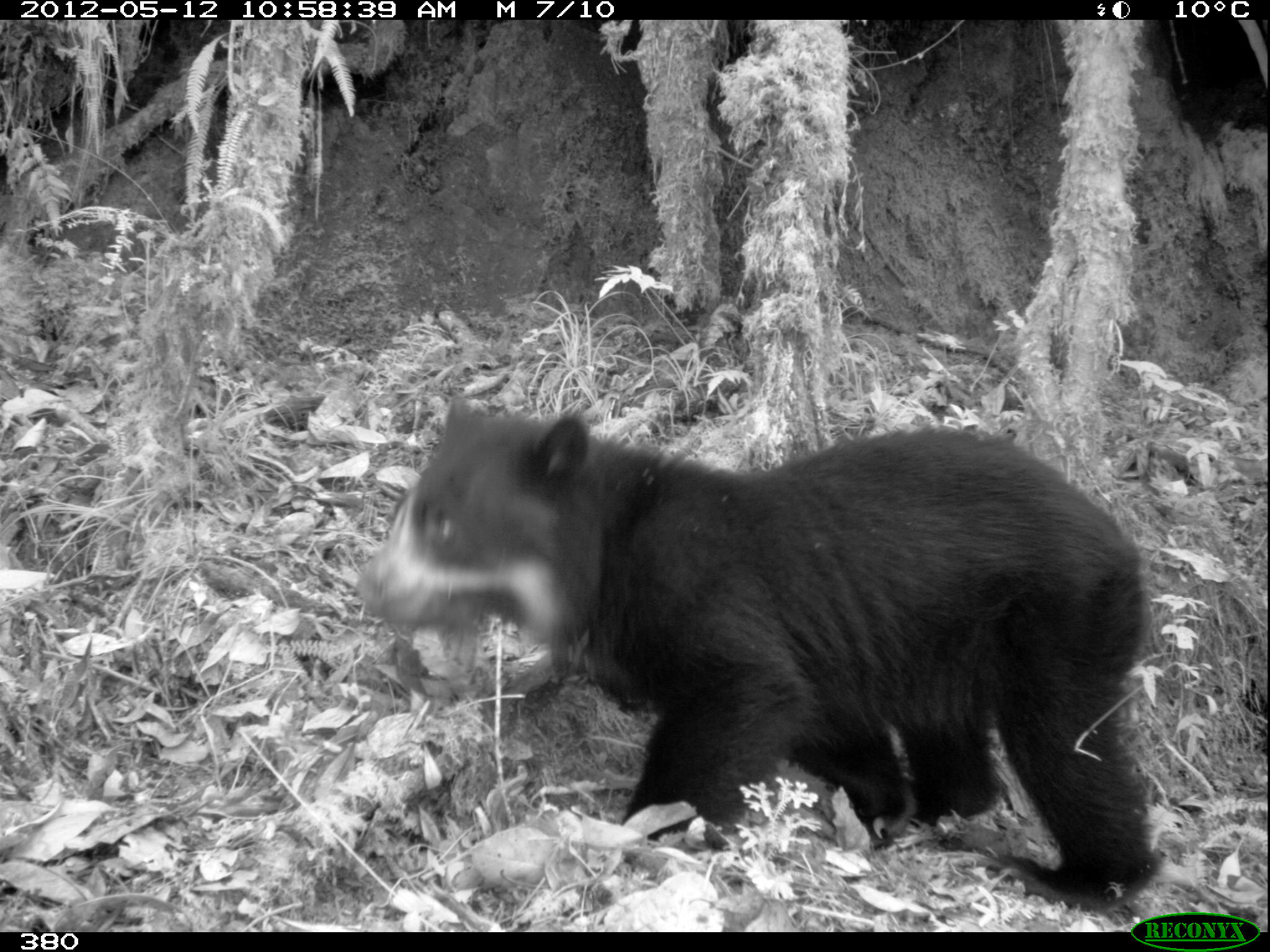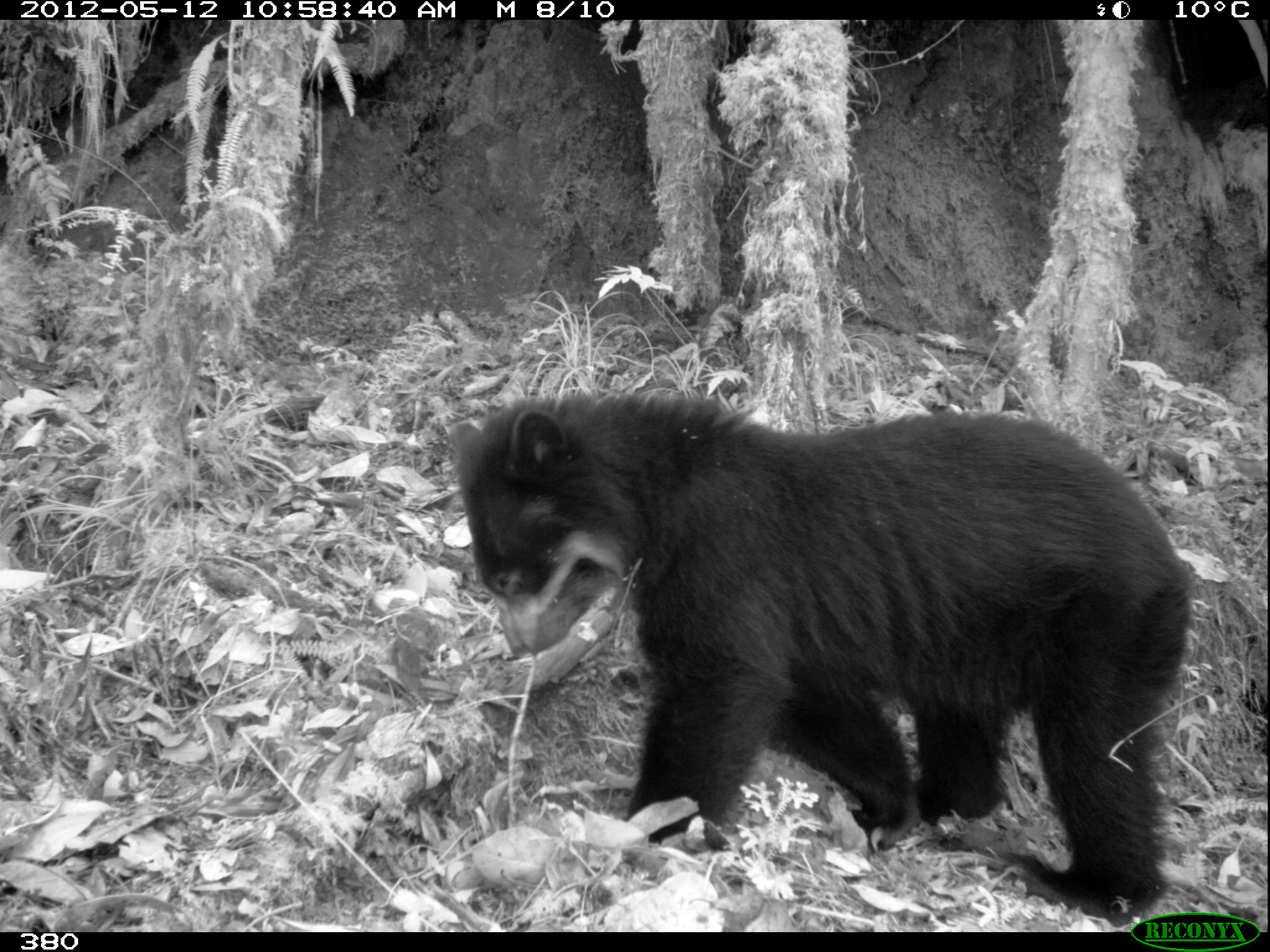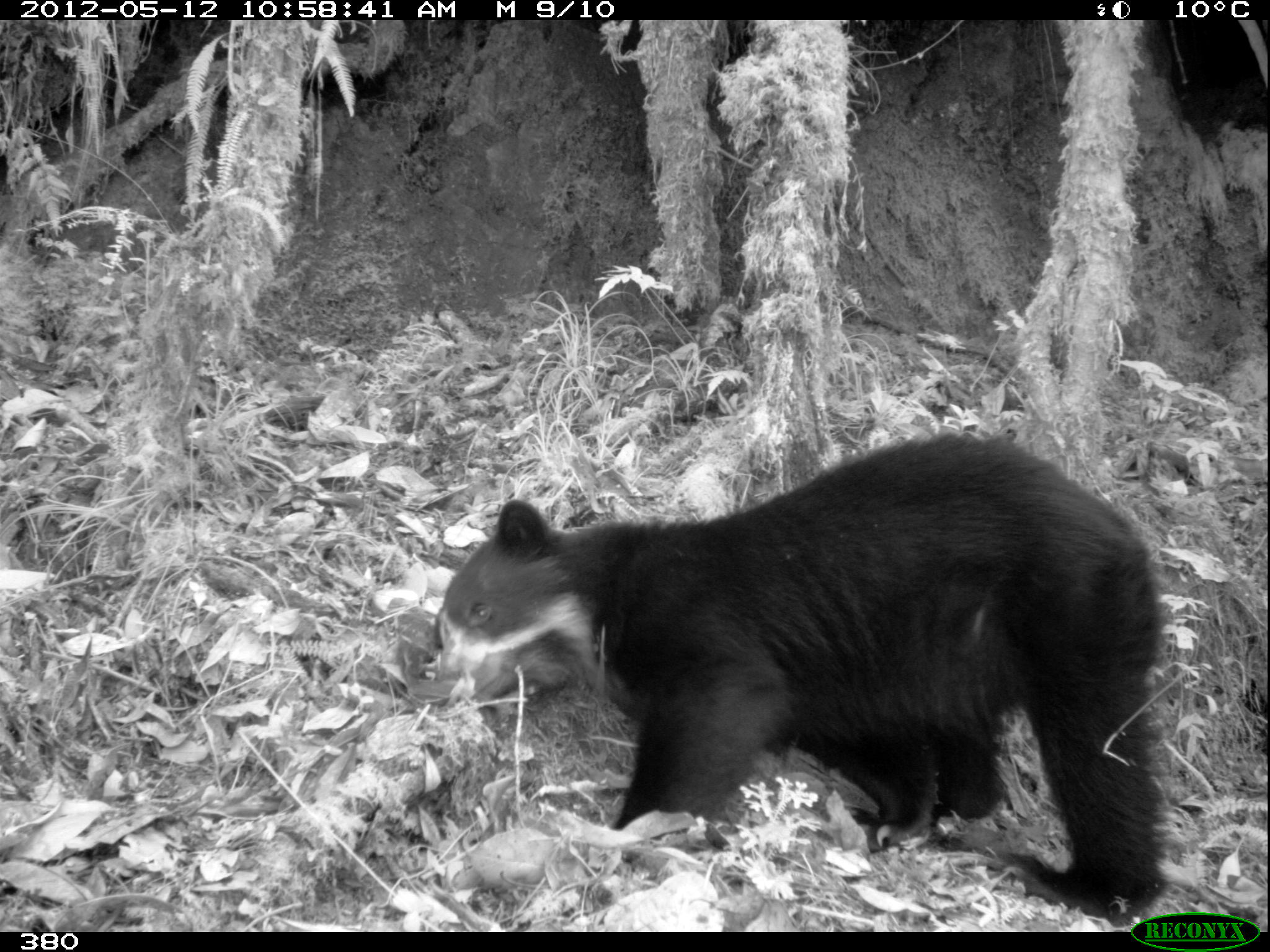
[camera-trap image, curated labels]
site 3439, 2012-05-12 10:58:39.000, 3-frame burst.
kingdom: Animalia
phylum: Chordata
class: Mammalia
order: Carnivora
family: Ursidae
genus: Tremarctos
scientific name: Tremarctos ornatus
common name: spectacled bear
Tremarctos ornatus (spectacled bear).